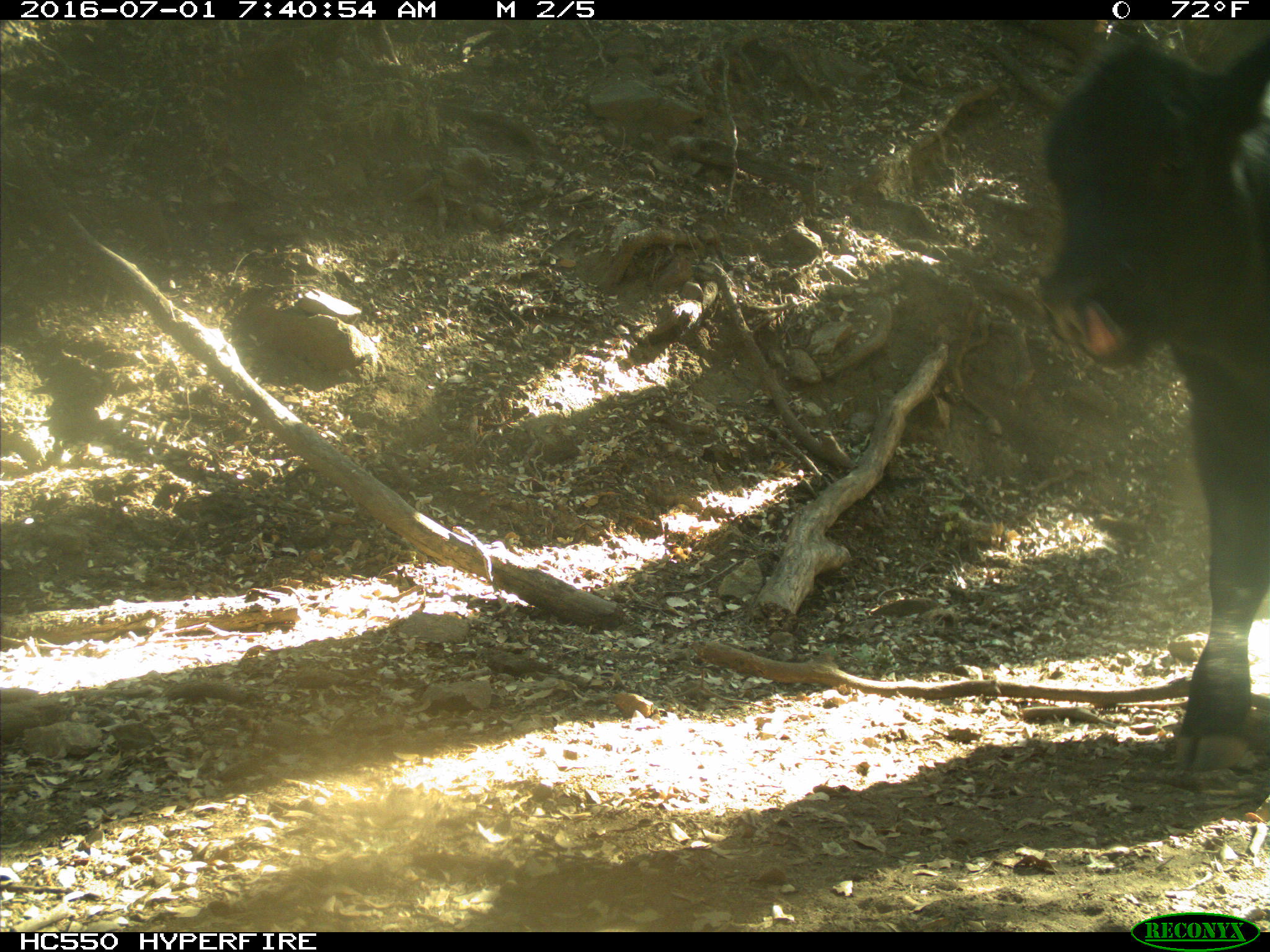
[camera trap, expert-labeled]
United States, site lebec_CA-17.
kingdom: Animalia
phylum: Chordata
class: Mammalia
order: Artiodactyla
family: Bovidae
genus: Bos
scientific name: Bos taurus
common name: domestic cow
Bos taurus (domestic cow).